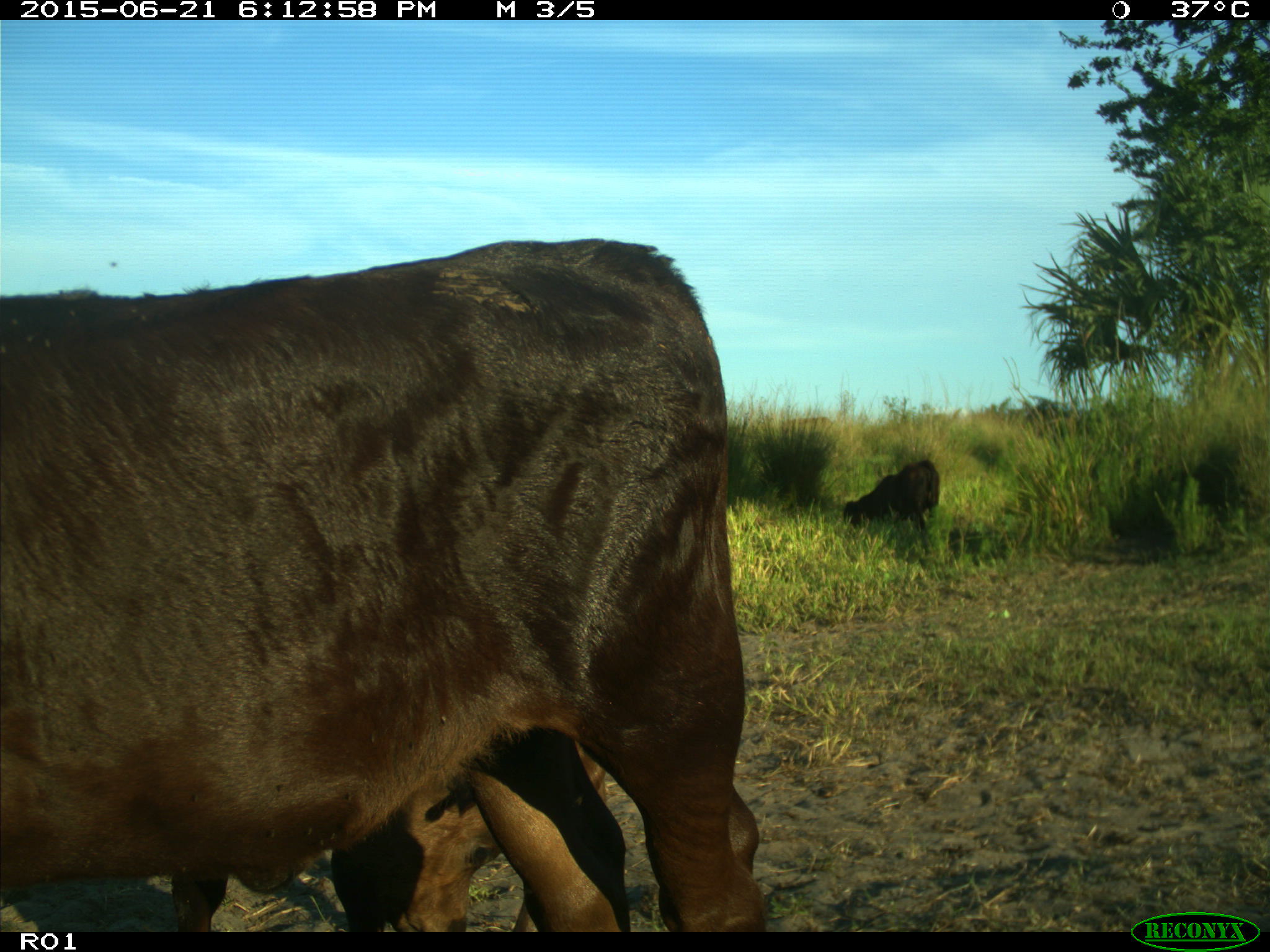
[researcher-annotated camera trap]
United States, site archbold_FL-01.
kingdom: Animalia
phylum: Chordata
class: Mammalia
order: Artiodactyla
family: Bovidae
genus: Bos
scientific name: Bos taurus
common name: domestic cow